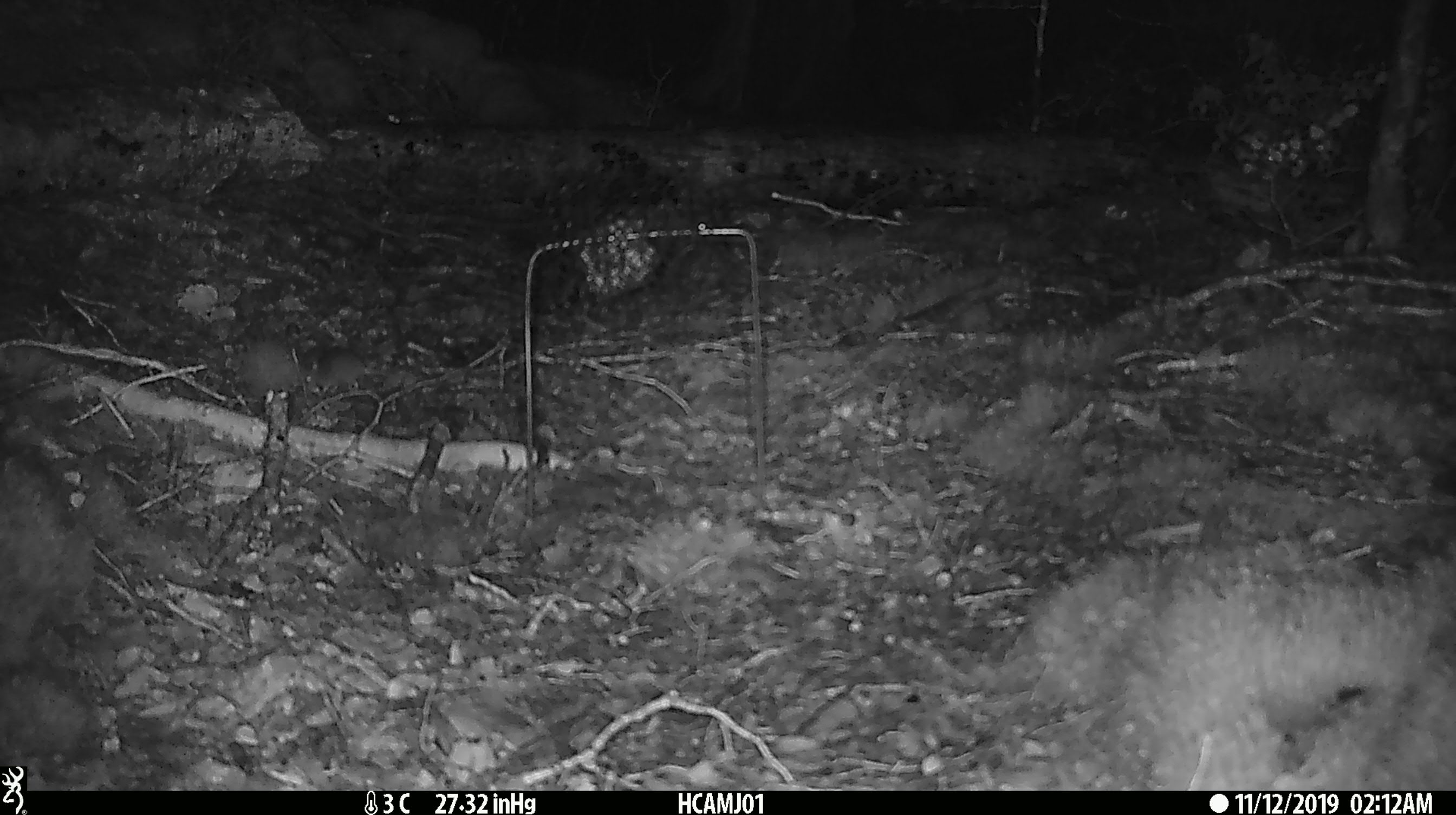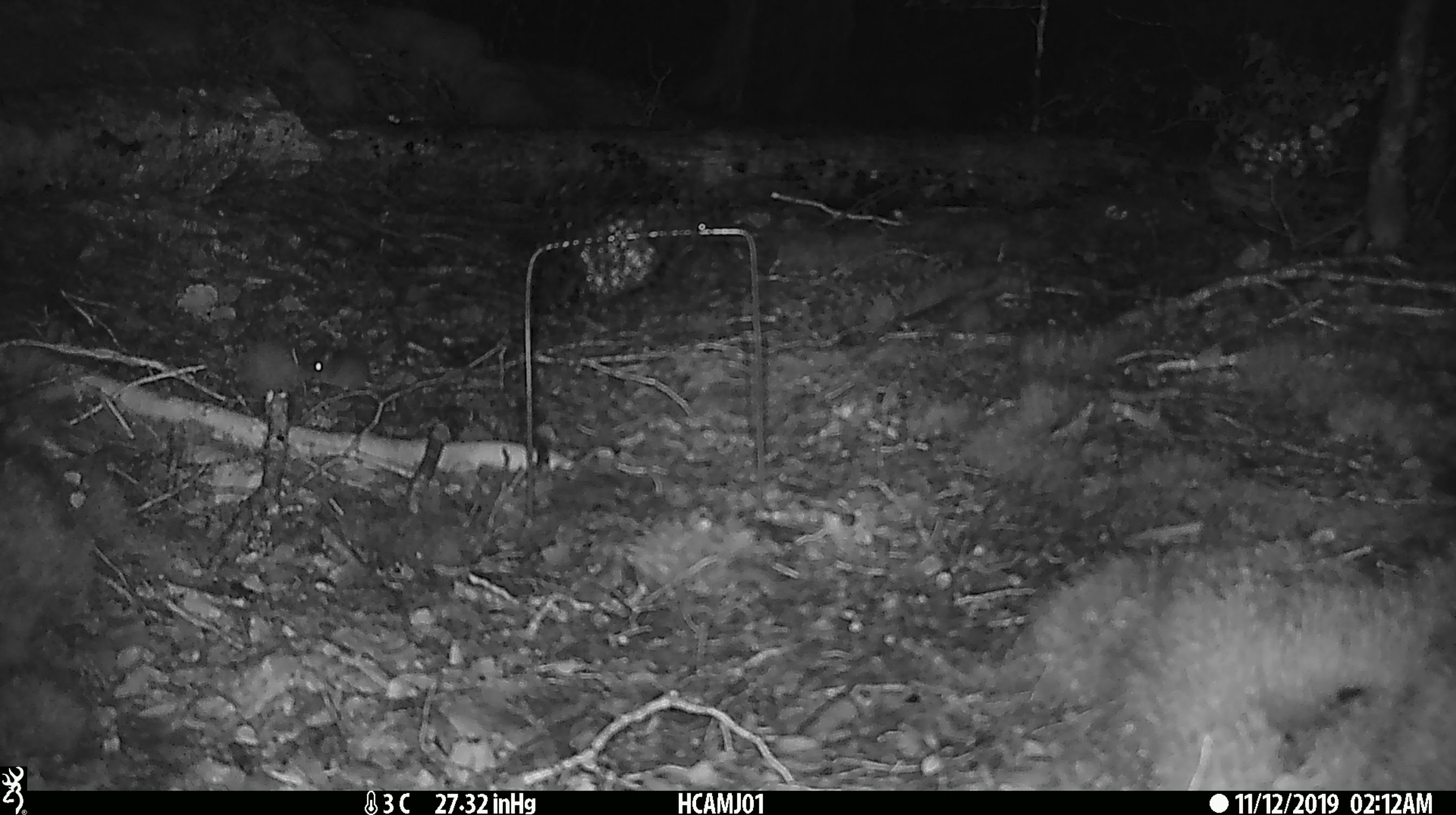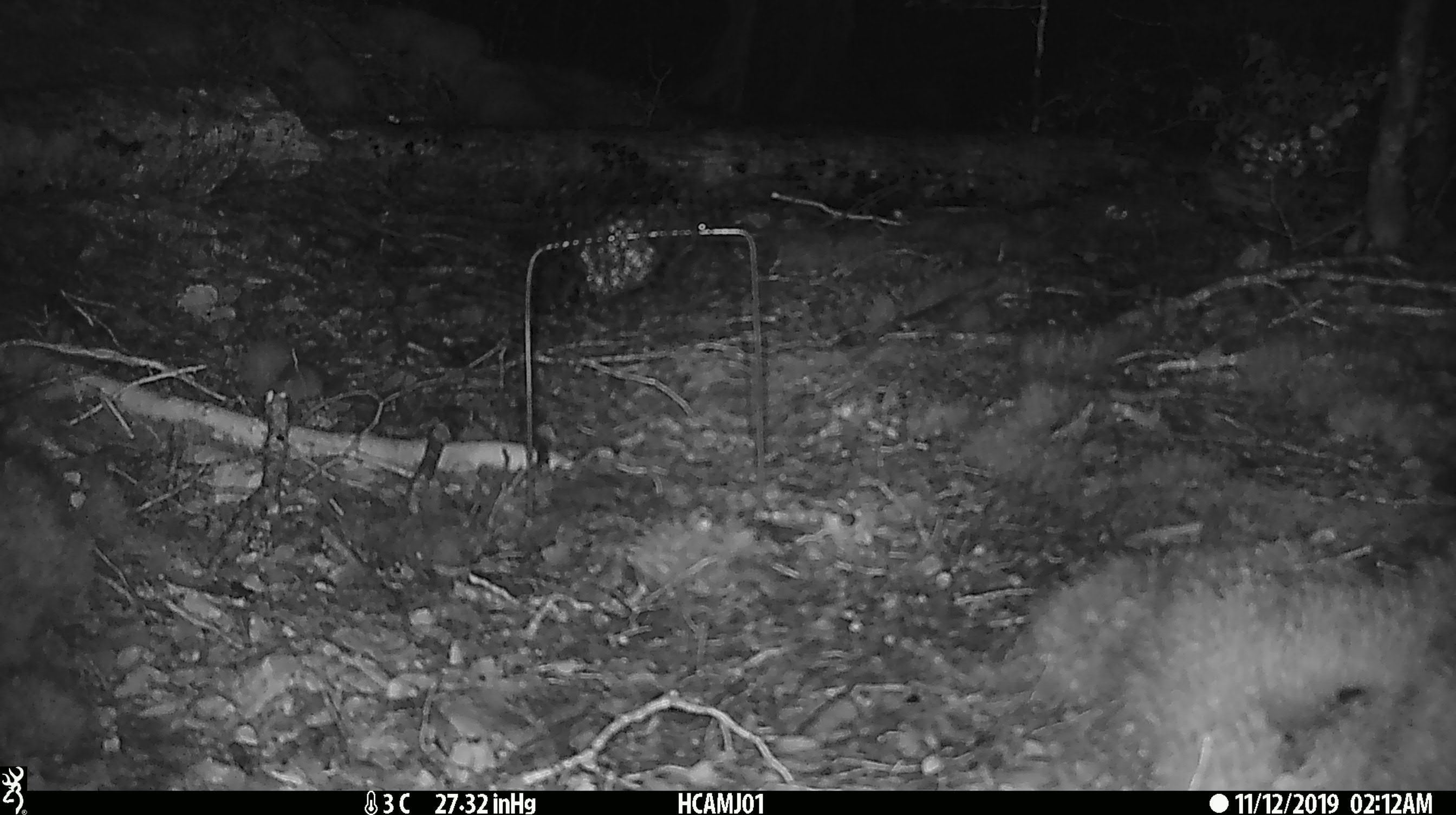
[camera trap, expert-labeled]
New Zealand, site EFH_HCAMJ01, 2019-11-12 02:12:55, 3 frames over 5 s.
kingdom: Animalia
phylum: Chordata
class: Mammalia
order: Rodentia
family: Muridae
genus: Mus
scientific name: Mus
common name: mouse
Mouse (Mus).